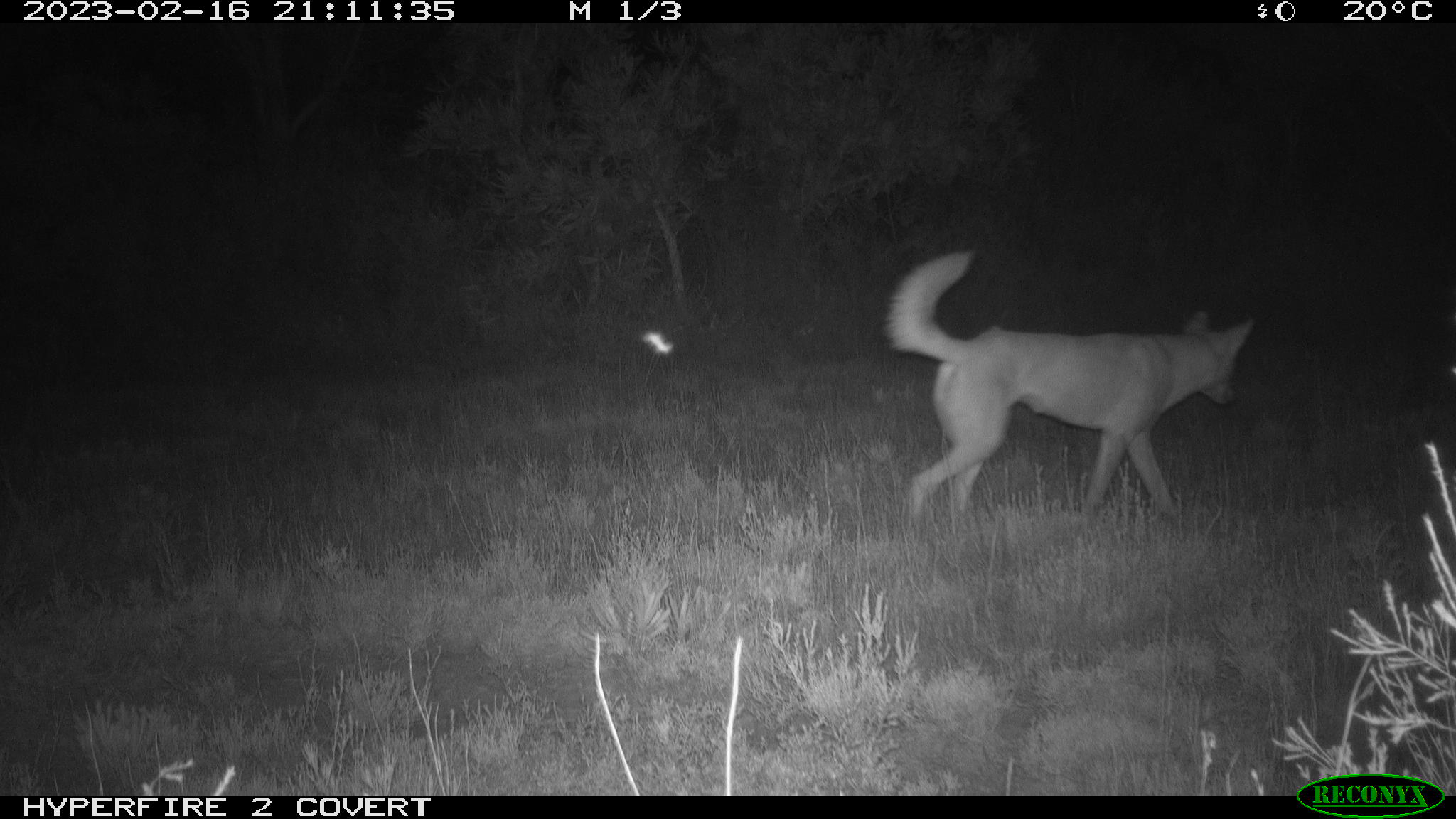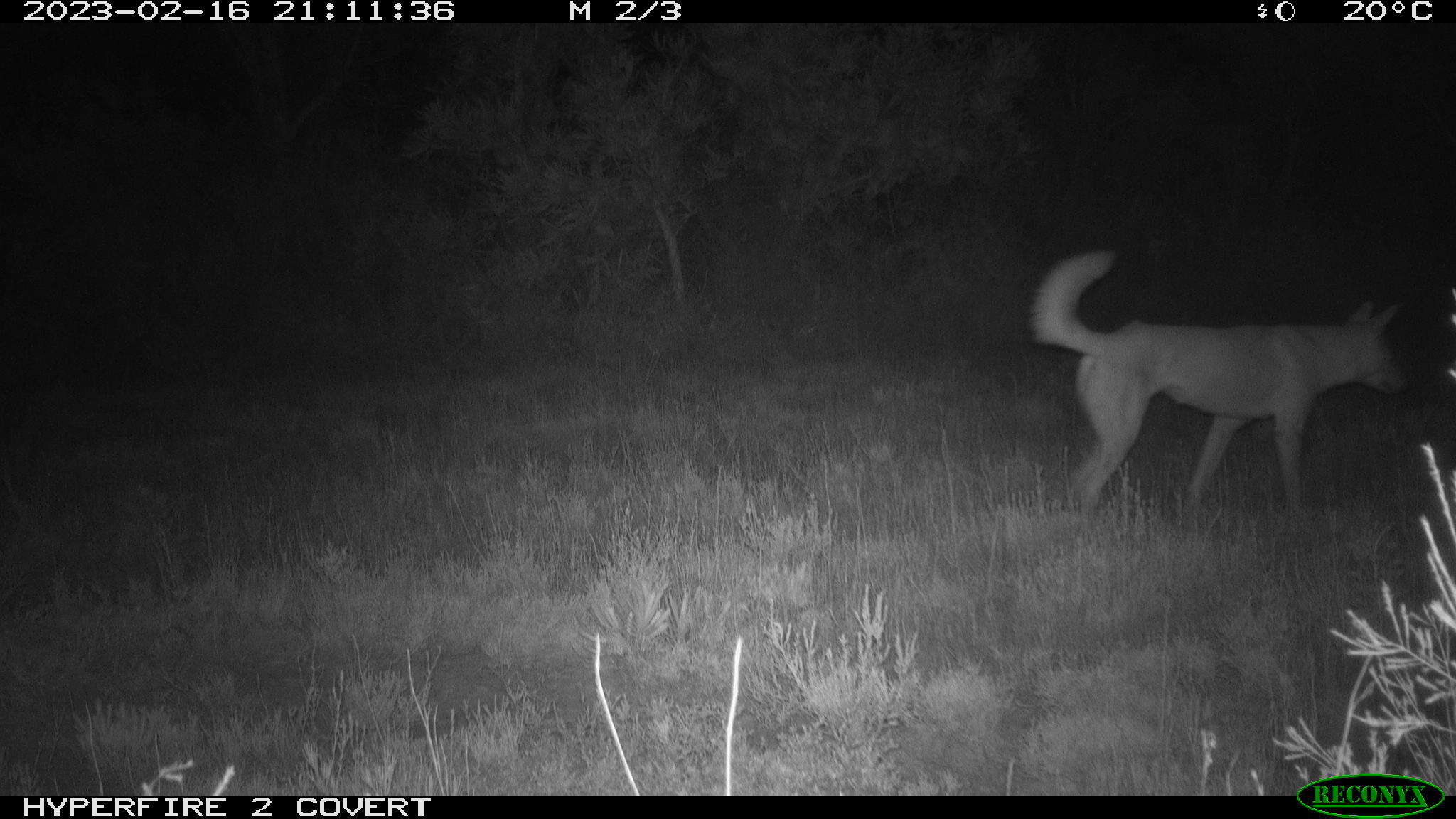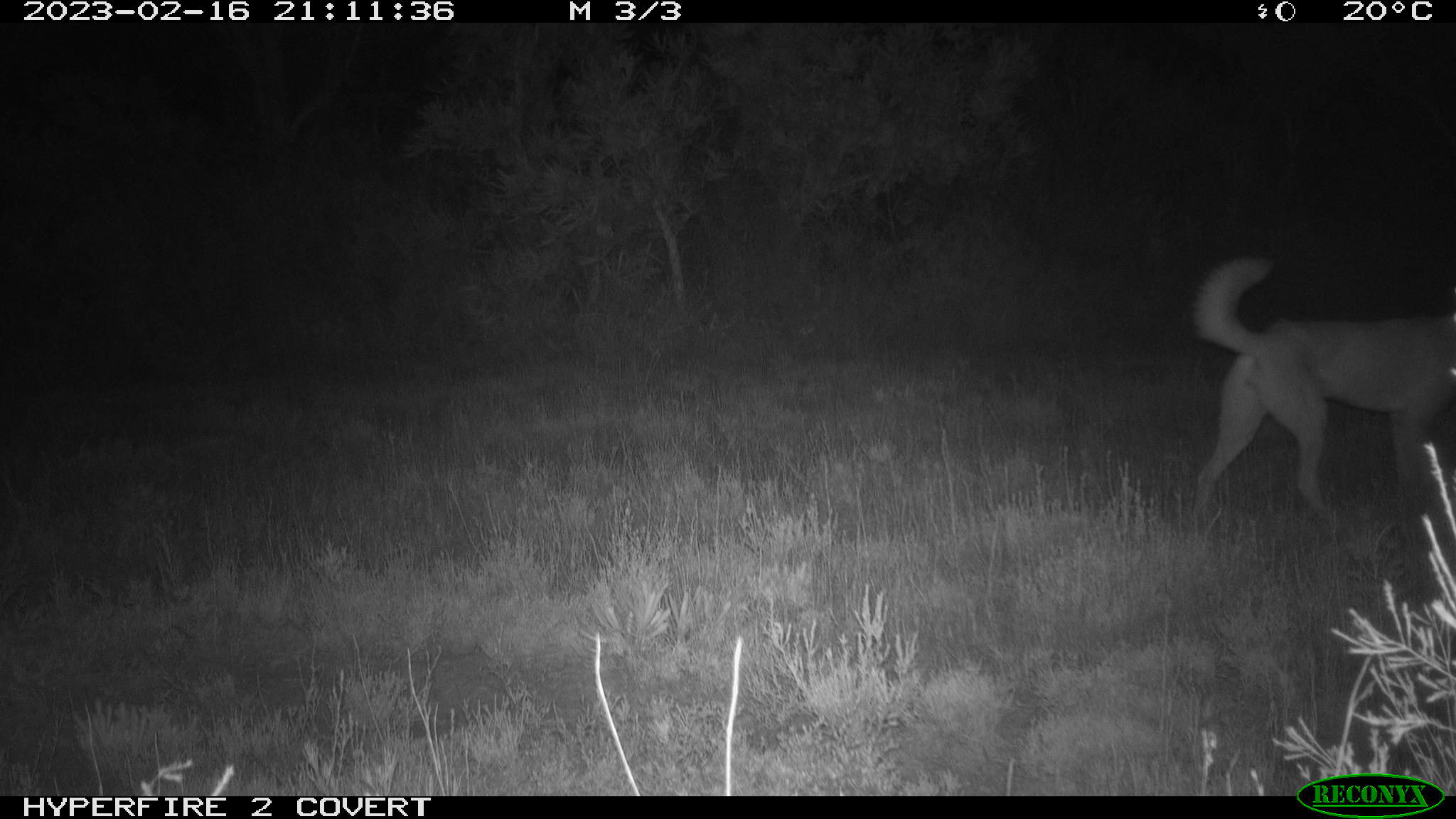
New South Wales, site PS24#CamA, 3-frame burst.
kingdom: Animalia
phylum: Chordata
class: Mammalia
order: Carnivora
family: Canidae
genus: Canis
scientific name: Canis familiaris dingo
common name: dingo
Dingo (Canis familiaris dingo).